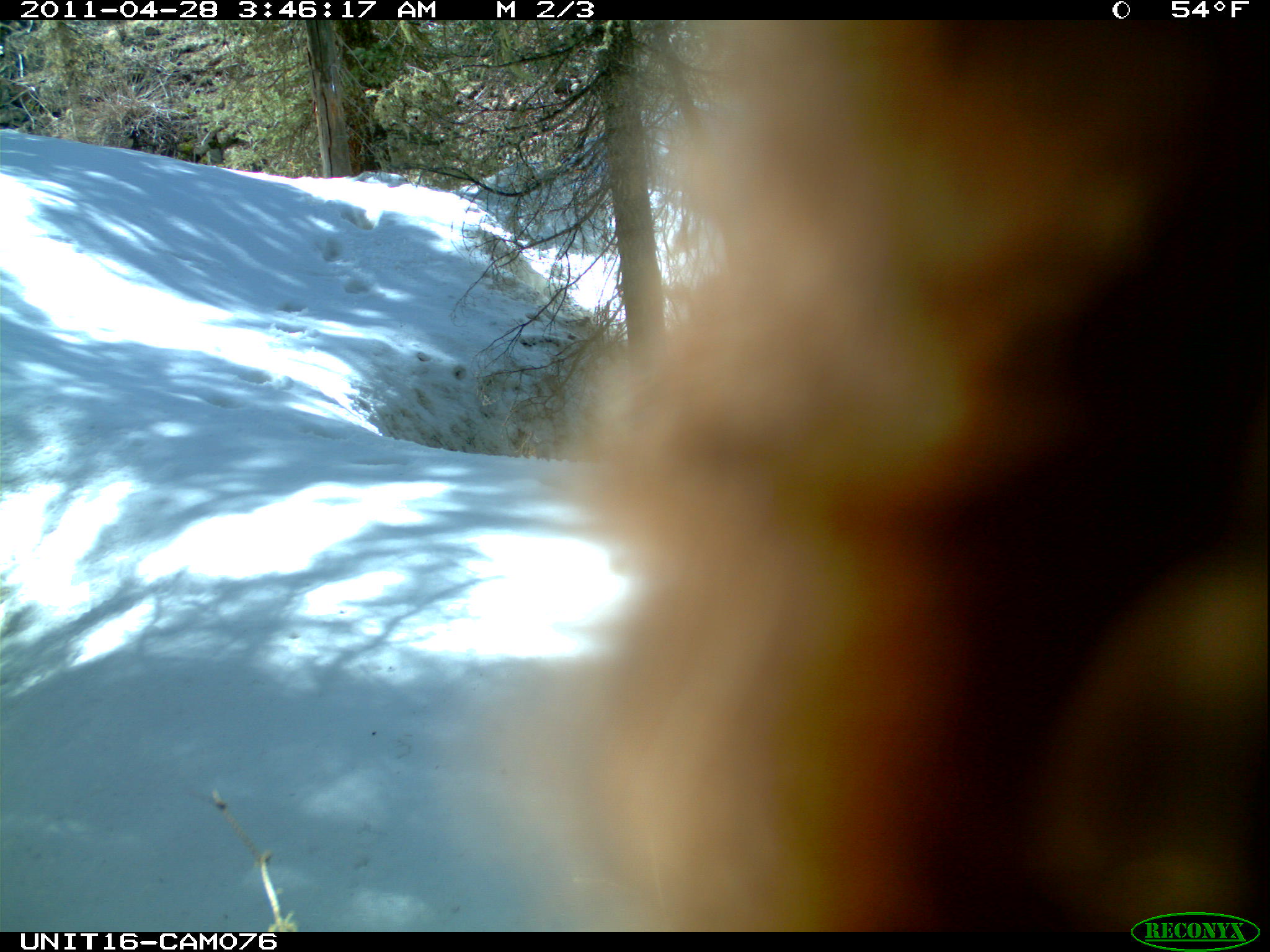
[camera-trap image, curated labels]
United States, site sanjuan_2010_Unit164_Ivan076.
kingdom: Animalia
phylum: Chordata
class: Mammalia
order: Carnivora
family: Ursidae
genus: Ursus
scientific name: Ursus americanus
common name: american black bear